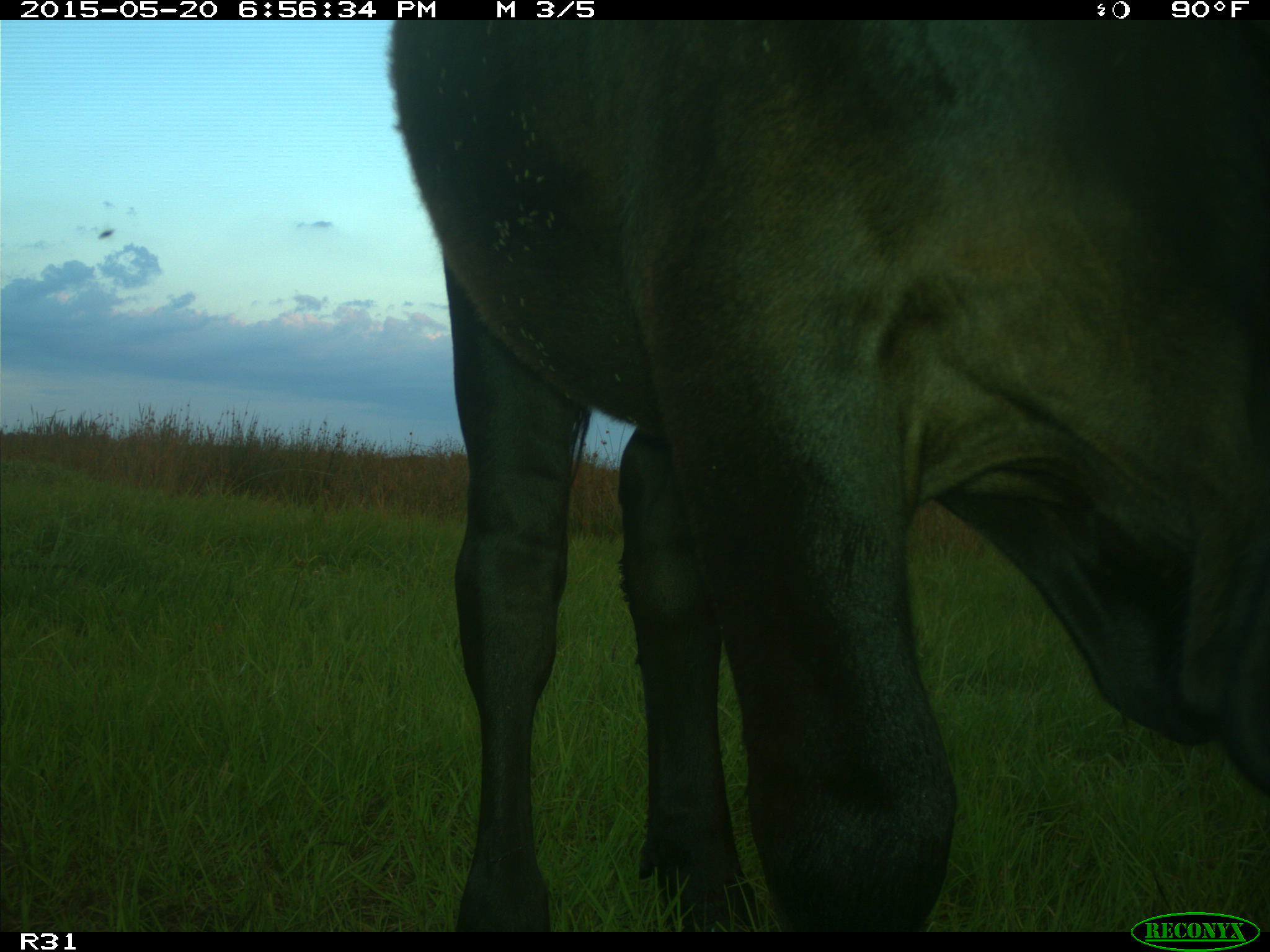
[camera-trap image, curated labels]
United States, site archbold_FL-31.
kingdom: Animalia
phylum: Chordata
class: Mammalia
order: Artiodactyla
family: Bovidae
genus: Bos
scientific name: Bos taurus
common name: domestic cow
Bos taurus (domestic cow).